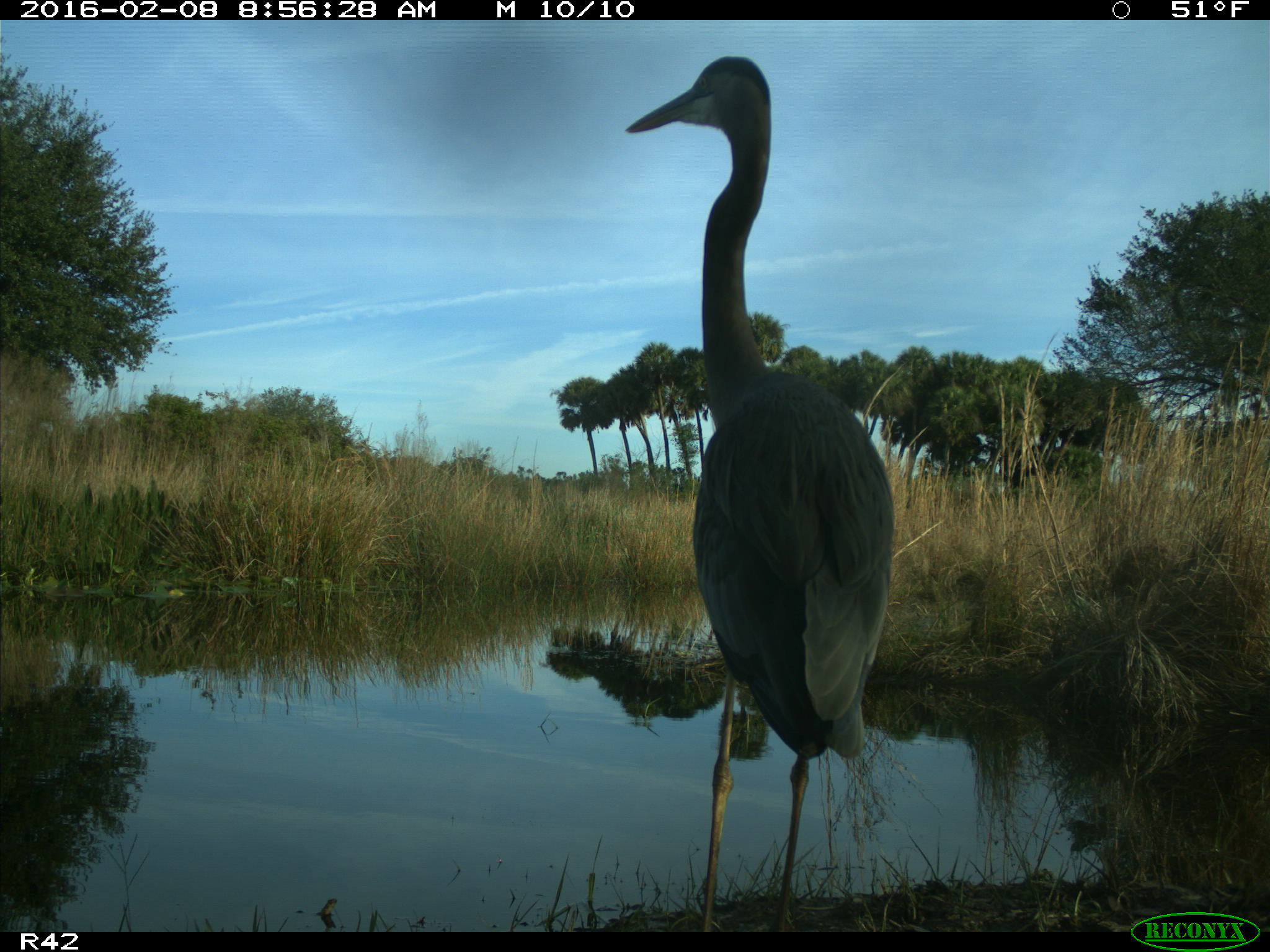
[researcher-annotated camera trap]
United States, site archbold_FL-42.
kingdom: Animalia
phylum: Chordata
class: Aves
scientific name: Aves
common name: birds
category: unidentified bird